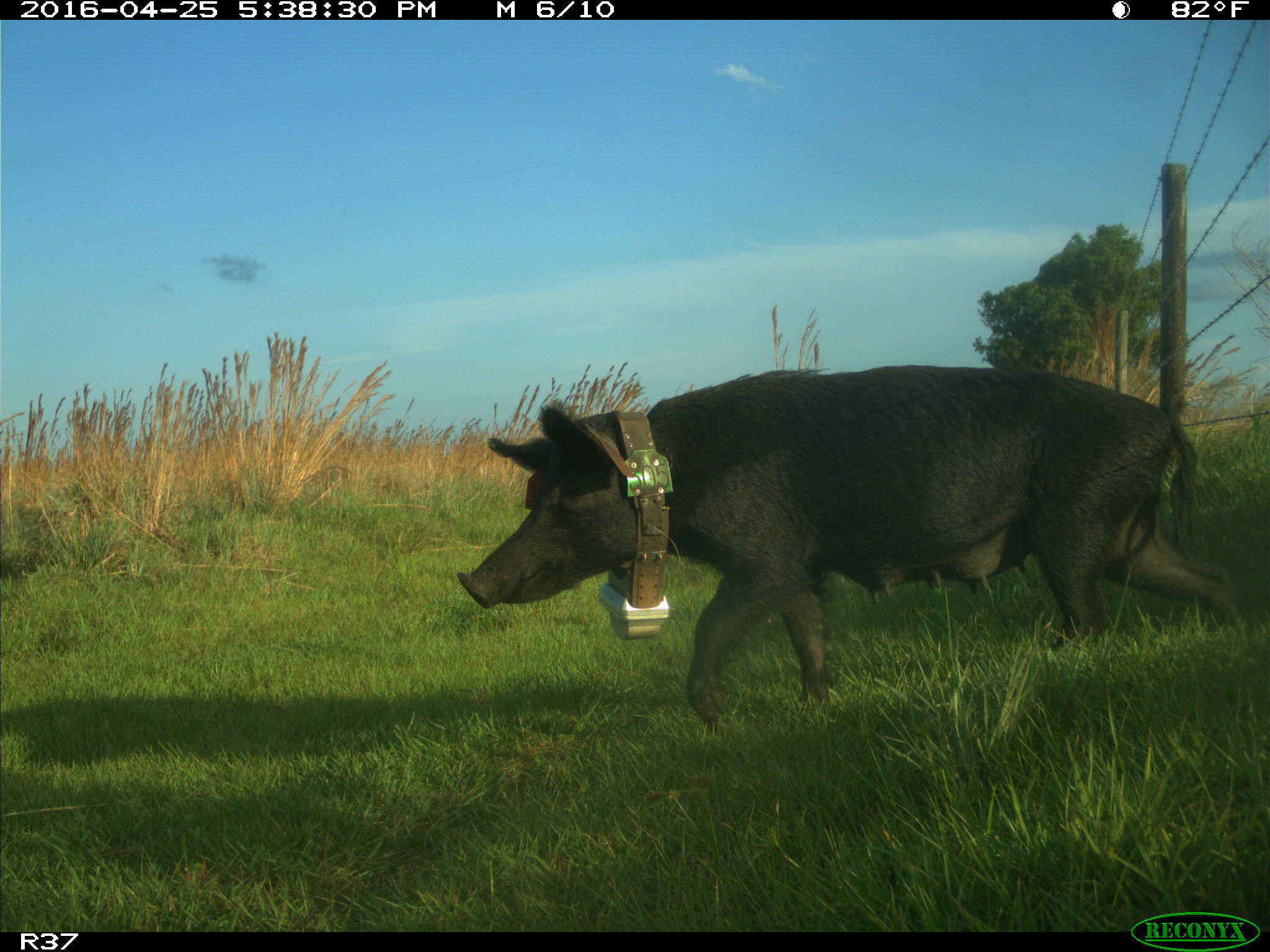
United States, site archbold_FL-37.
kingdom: Animalia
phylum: Chordata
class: Mammalia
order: Artiodactyla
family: Suidae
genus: Sus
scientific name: Sus scrofa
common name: wild boar